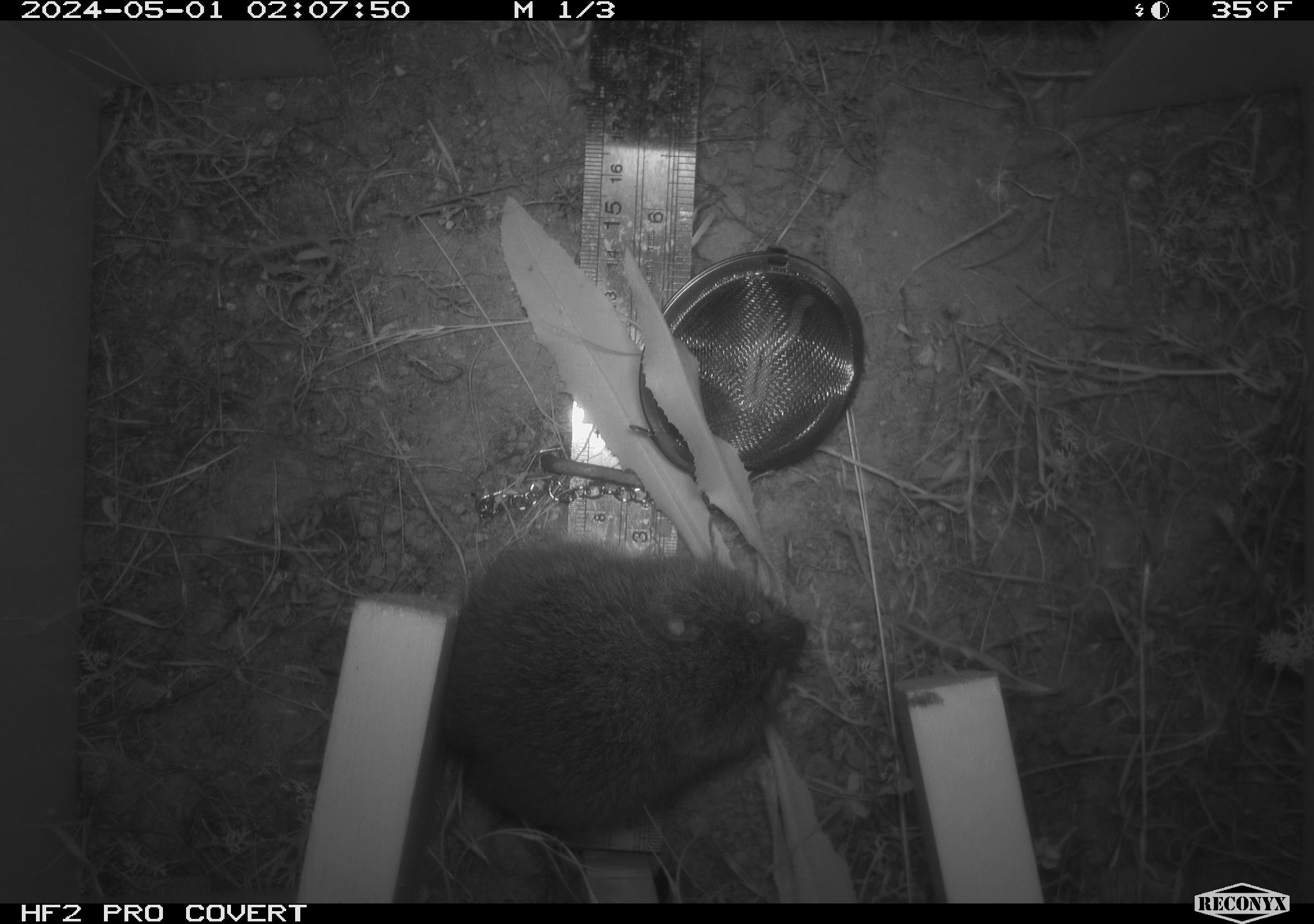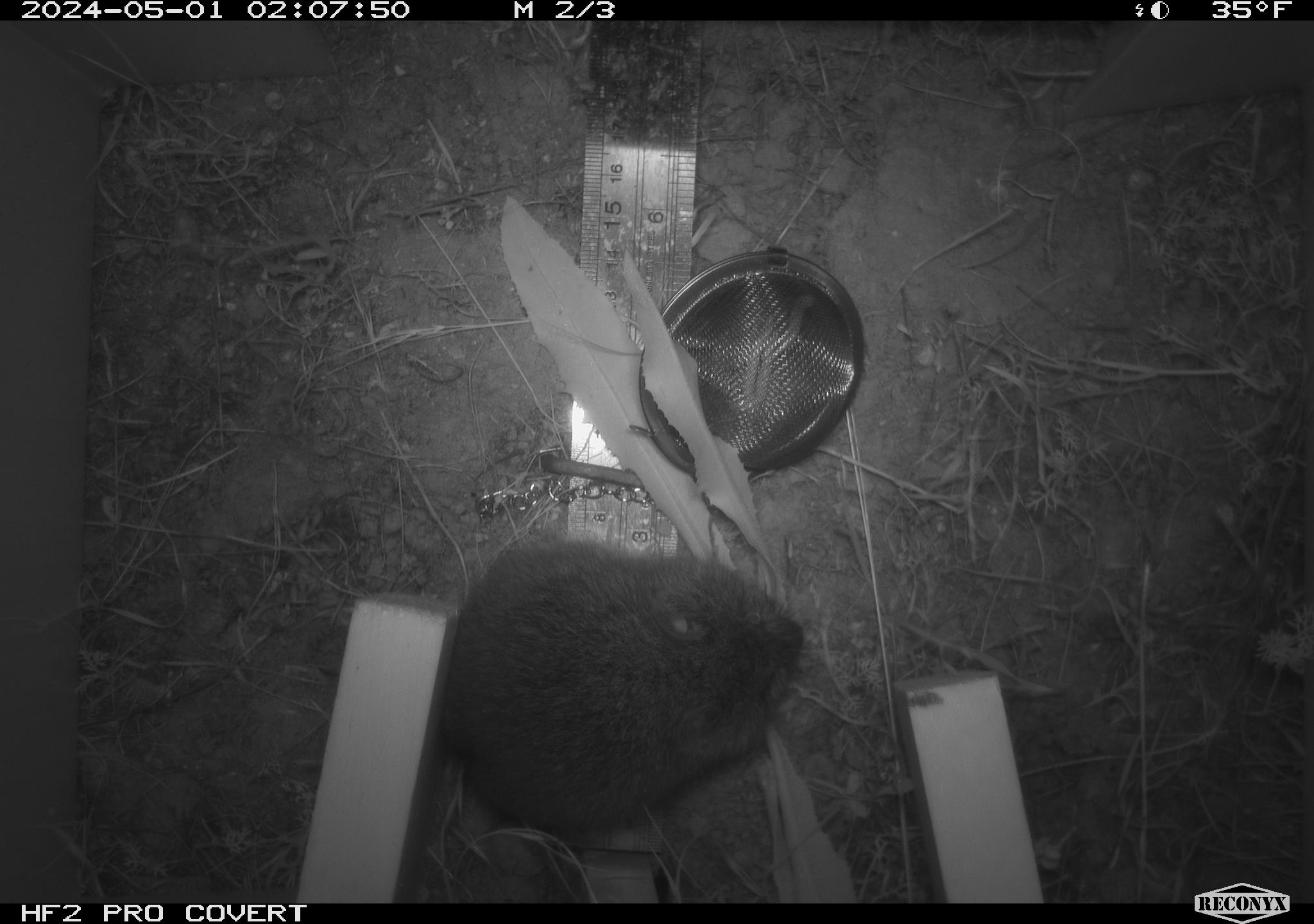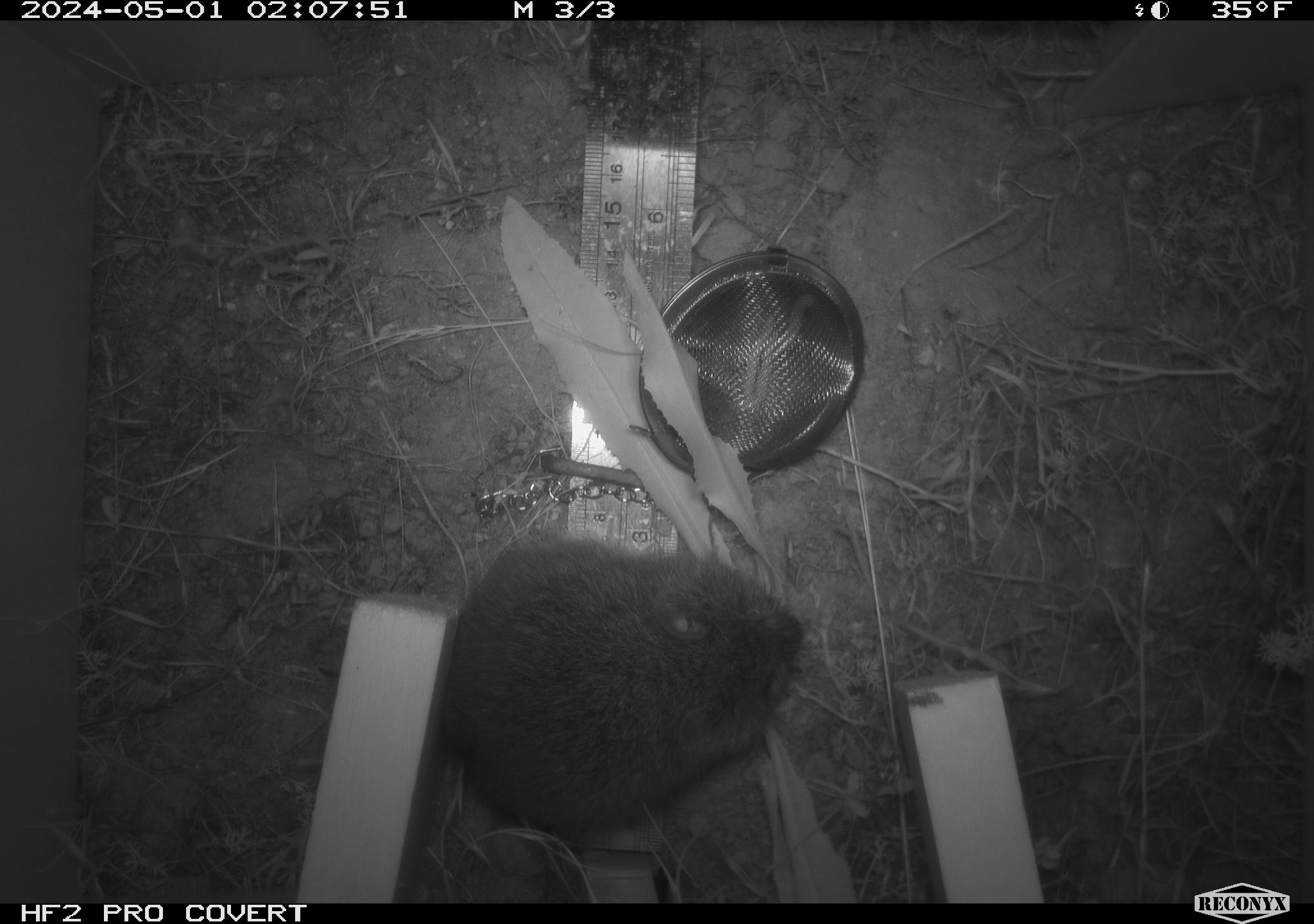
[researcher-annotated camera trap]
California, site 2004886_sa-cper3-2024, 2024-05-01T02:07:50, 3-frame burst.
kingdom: Animalia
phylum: Chordata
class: Mammalia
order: Rodentia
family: Cricetidae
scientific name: Arvicolinae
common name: voles, lemmings, and muskrats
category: arvicolinae subfamily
Arvicolinae subfamily (voles, lemmings, and muskrats) (Arvicolinae).